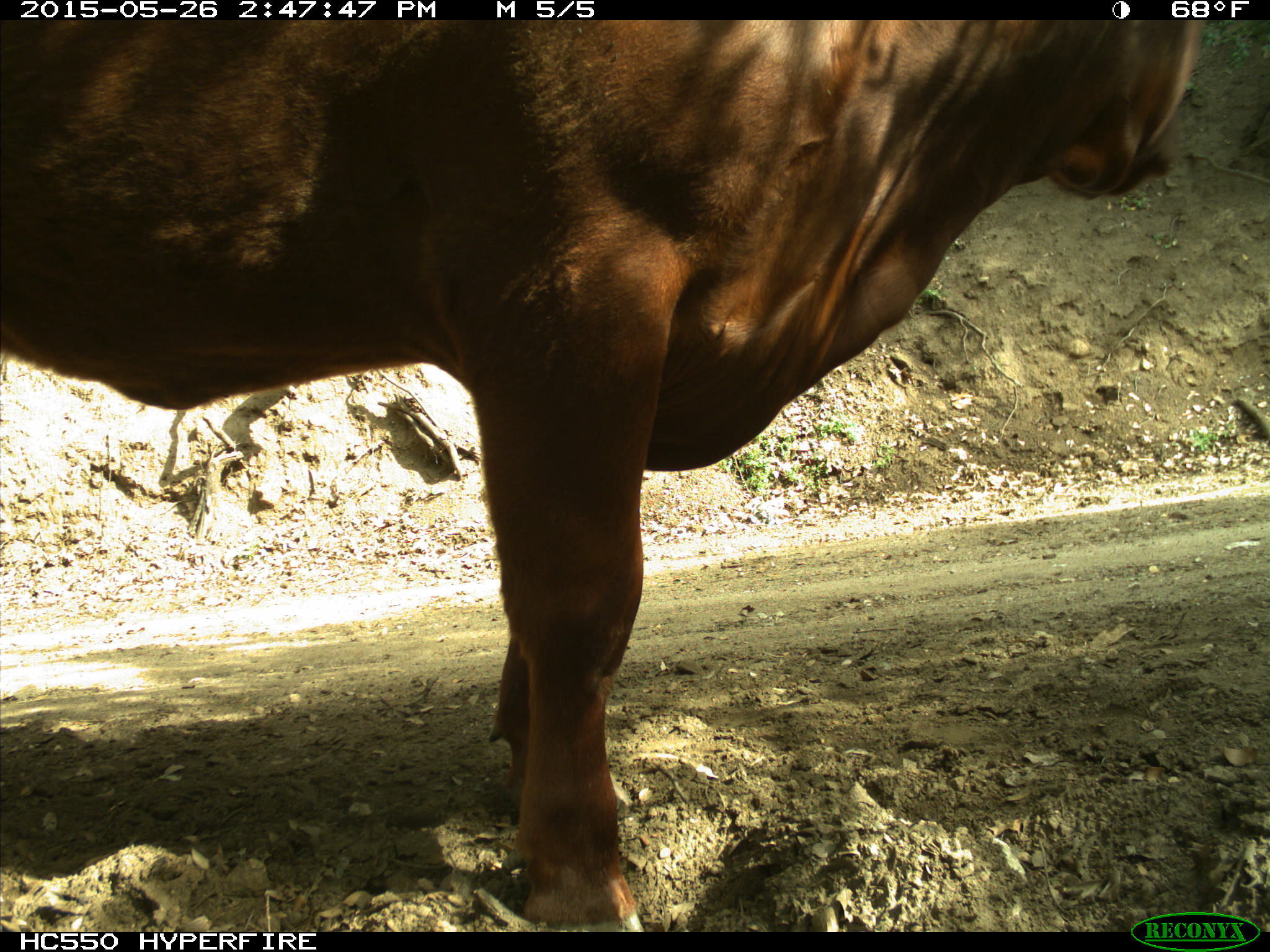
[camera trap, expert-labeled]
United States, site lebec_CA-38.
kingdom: Animalia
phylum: Chordata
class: Mammalia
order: Artiodactyla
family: Bovidae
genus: Bos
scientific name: Bos taurus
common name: domestic cow